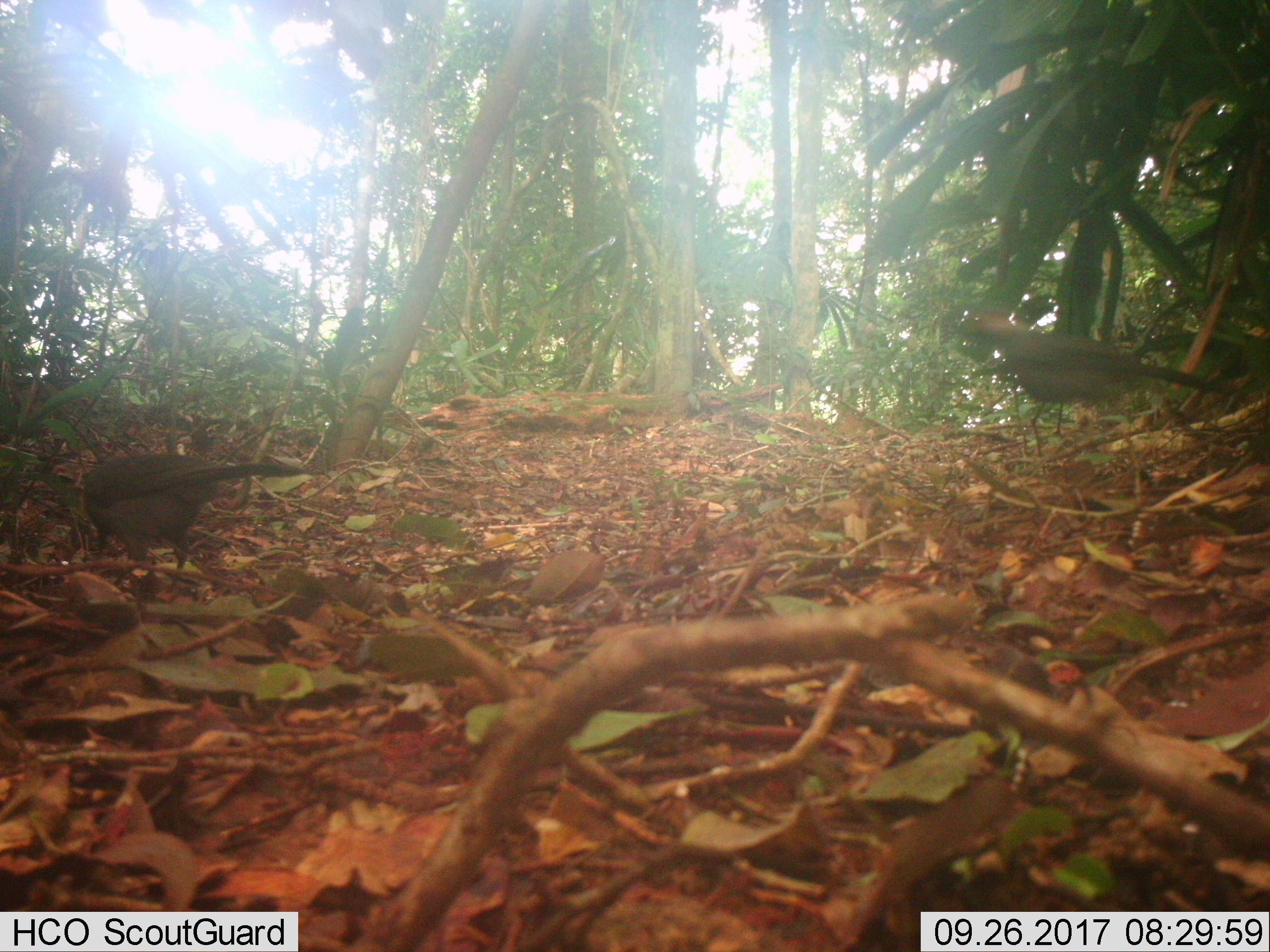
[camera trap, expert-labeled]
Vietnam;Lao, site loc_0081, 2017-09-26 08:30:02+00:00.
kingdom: Animalia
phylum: Chordata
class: Aves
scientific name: Aves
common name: bird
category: unidentified bird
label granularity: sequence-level